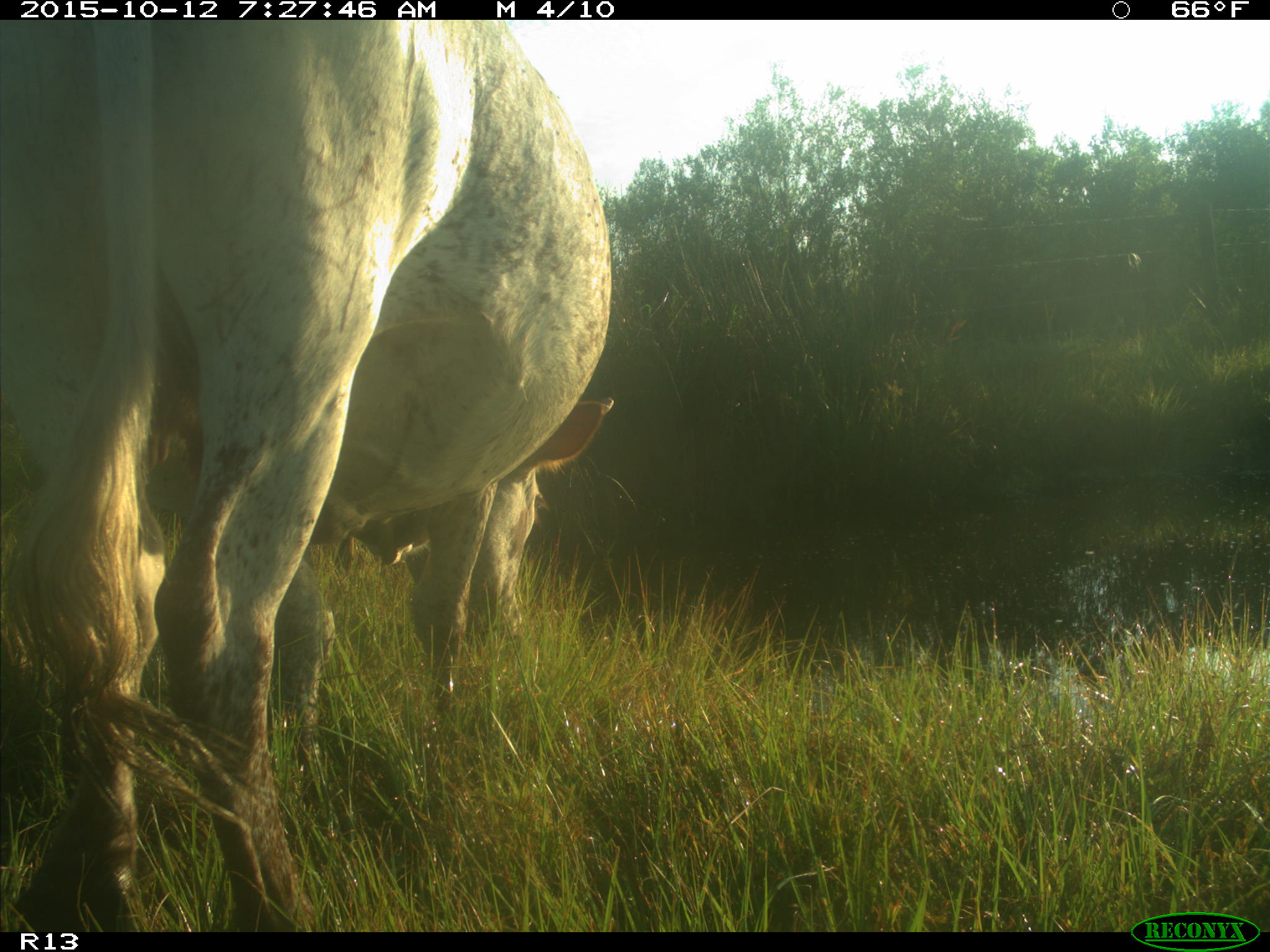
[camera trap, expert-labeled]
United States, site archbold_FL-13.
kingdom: Animalia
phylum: Chordata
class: Mammalia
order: Artiodactyla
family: Bovidae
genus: Bos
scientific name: Bos taurus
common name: domestic cow